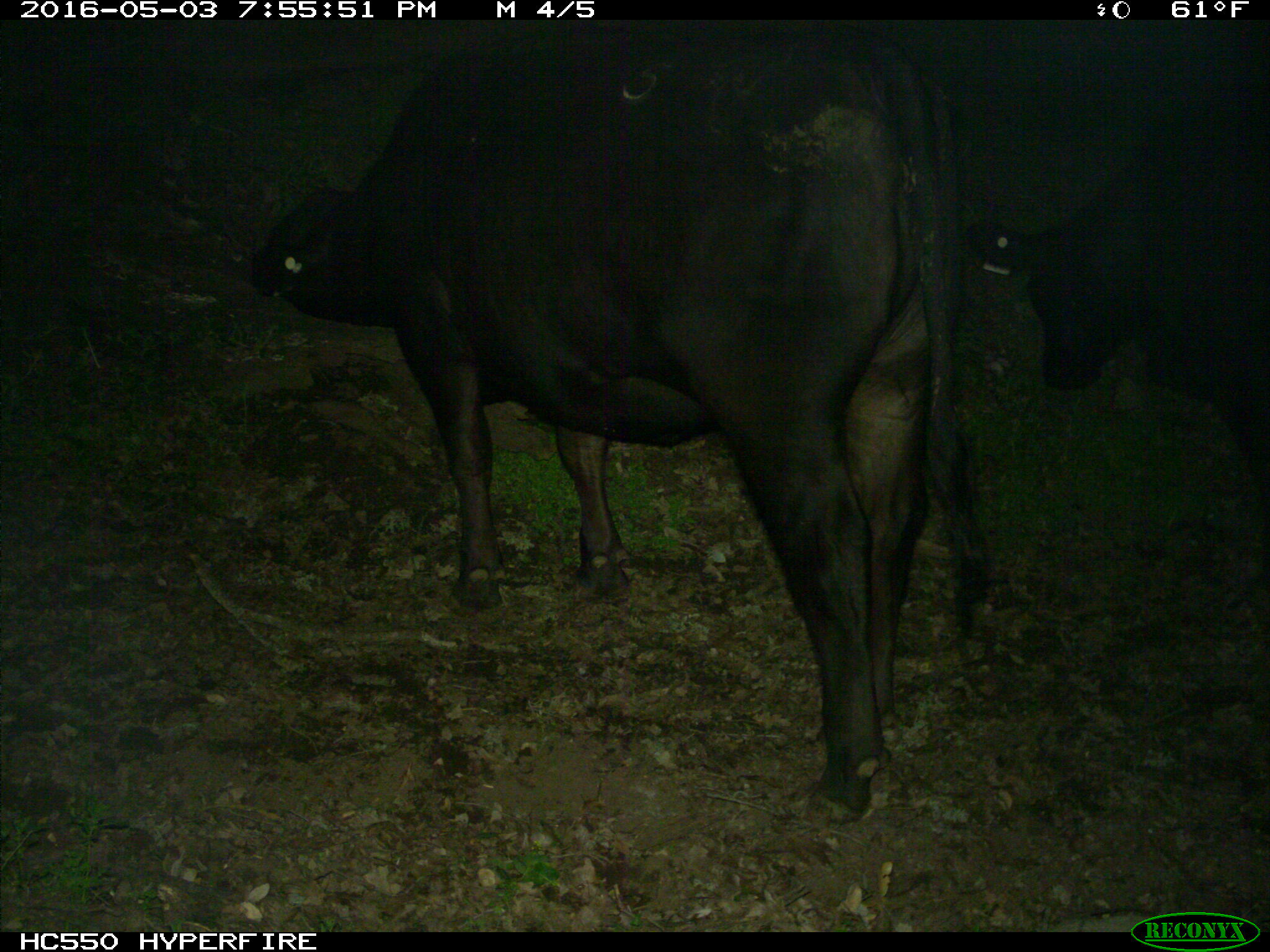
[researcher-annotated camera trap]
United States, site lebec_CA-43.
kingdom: Animalia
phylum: Chordata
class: Mammalia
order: Artiodactyla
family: Bovidae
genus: Bos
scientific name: Bos taurus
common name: domestic cow